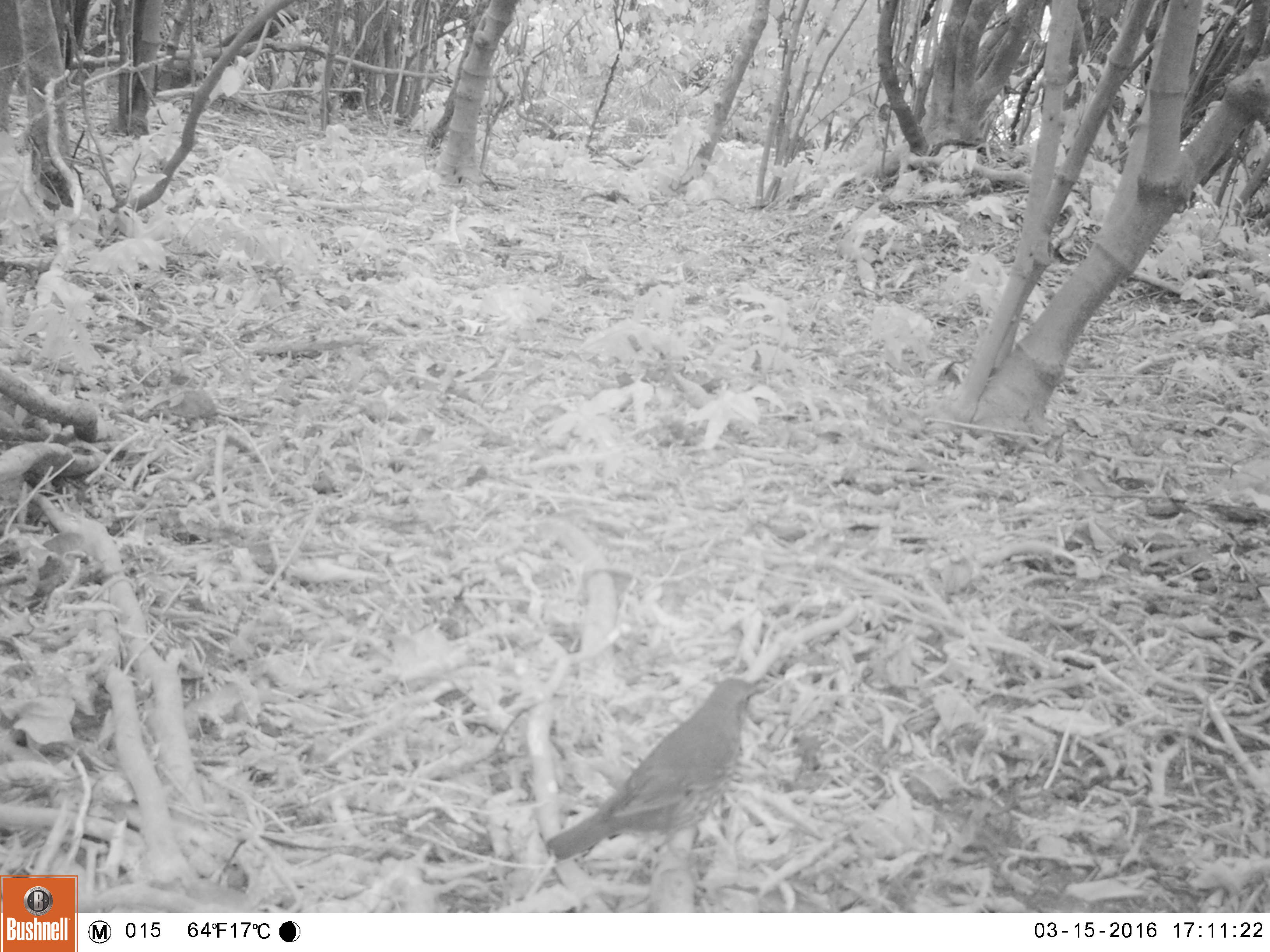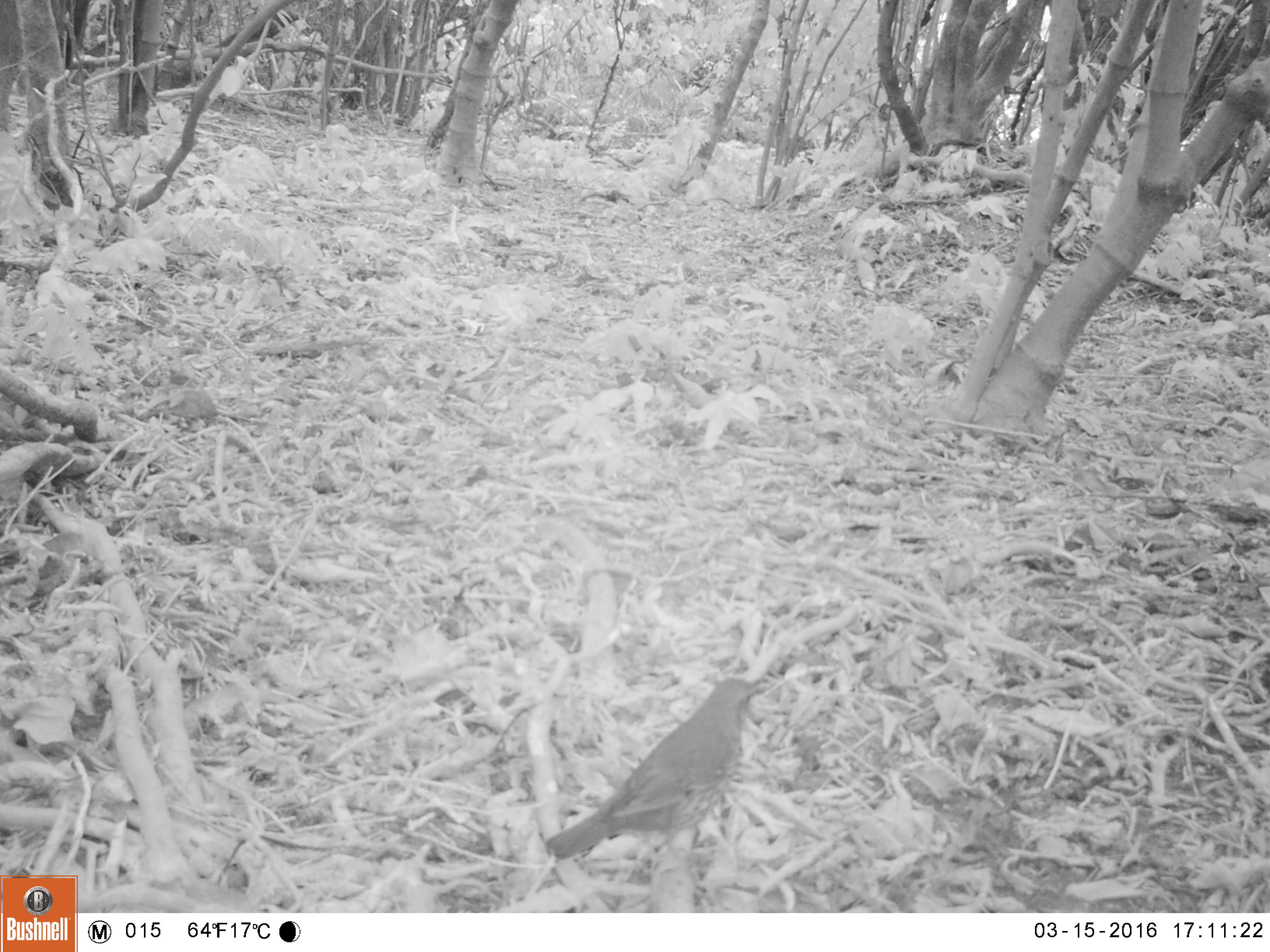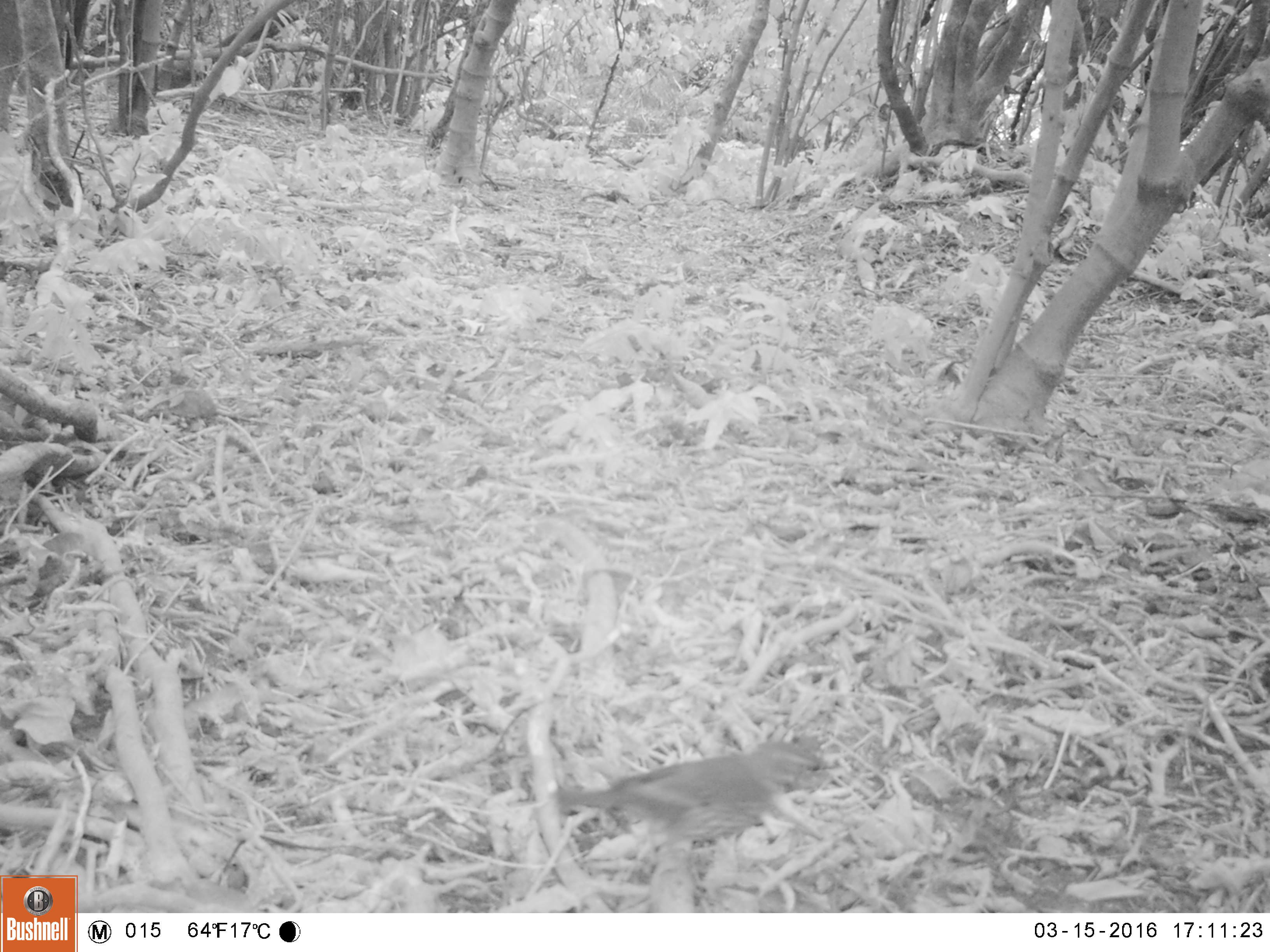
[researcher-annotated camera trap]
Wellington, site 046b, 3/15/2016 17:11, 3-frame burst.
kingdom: Animalia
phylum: Chordata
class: Aves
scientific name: Aves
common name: bird